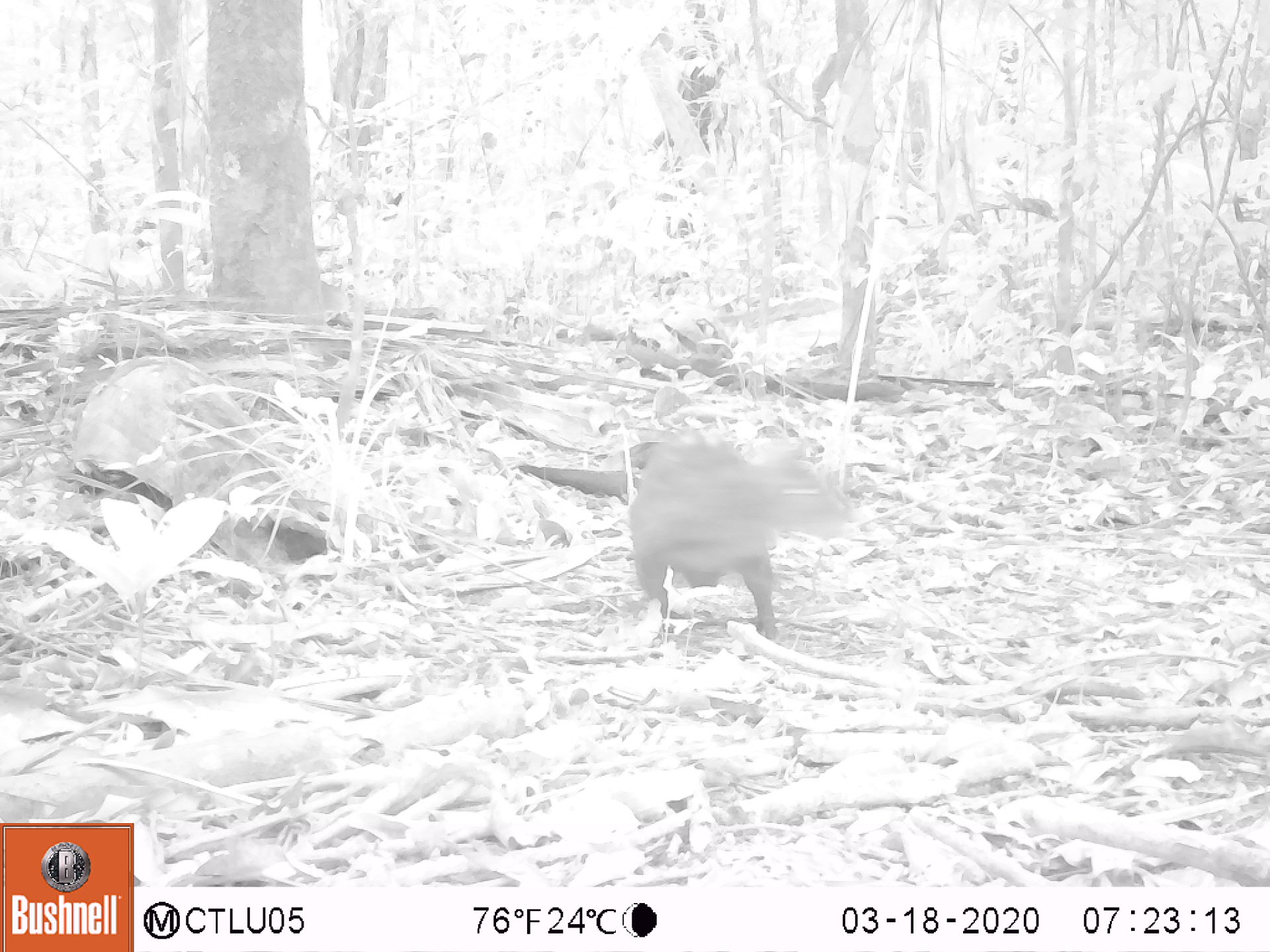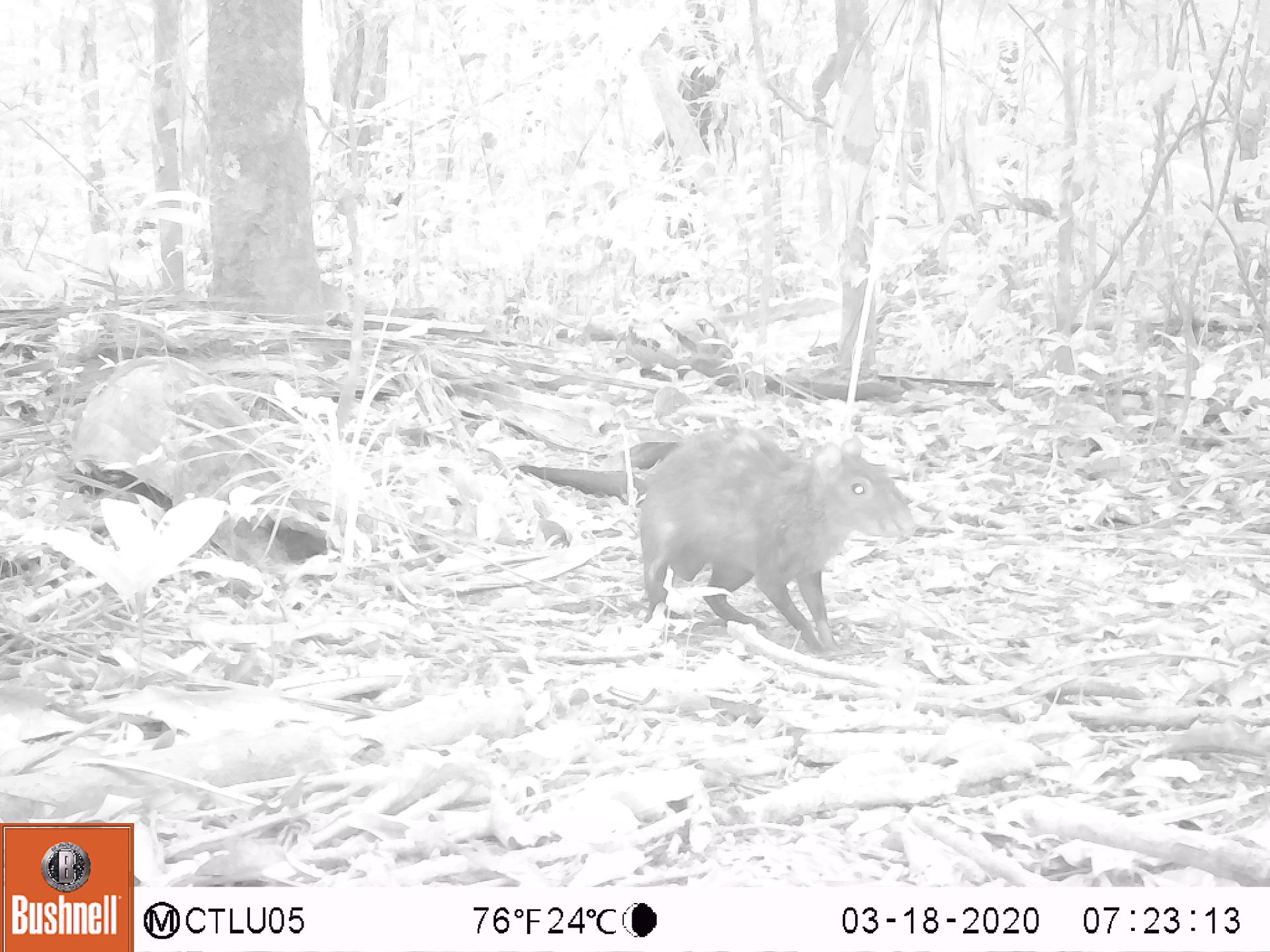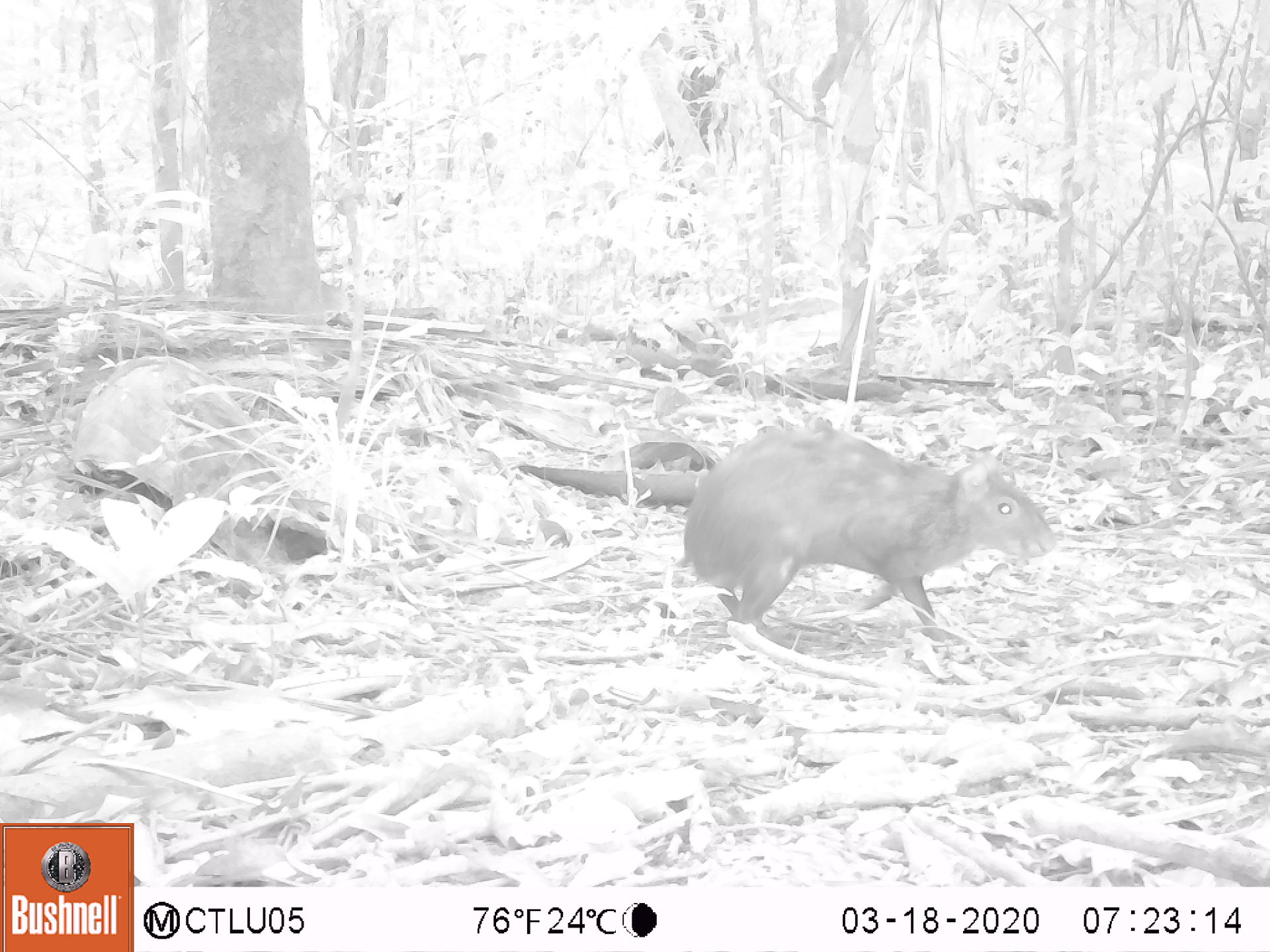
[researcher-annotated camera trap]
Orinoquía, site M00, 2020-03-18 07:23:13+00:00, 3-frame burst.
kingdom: Animalia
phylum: Chordata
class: Mammalia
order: Rodentia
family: Dasyproctidae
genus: Dasyprocta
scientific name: Dasyprocta fuliginosa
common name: black agouti